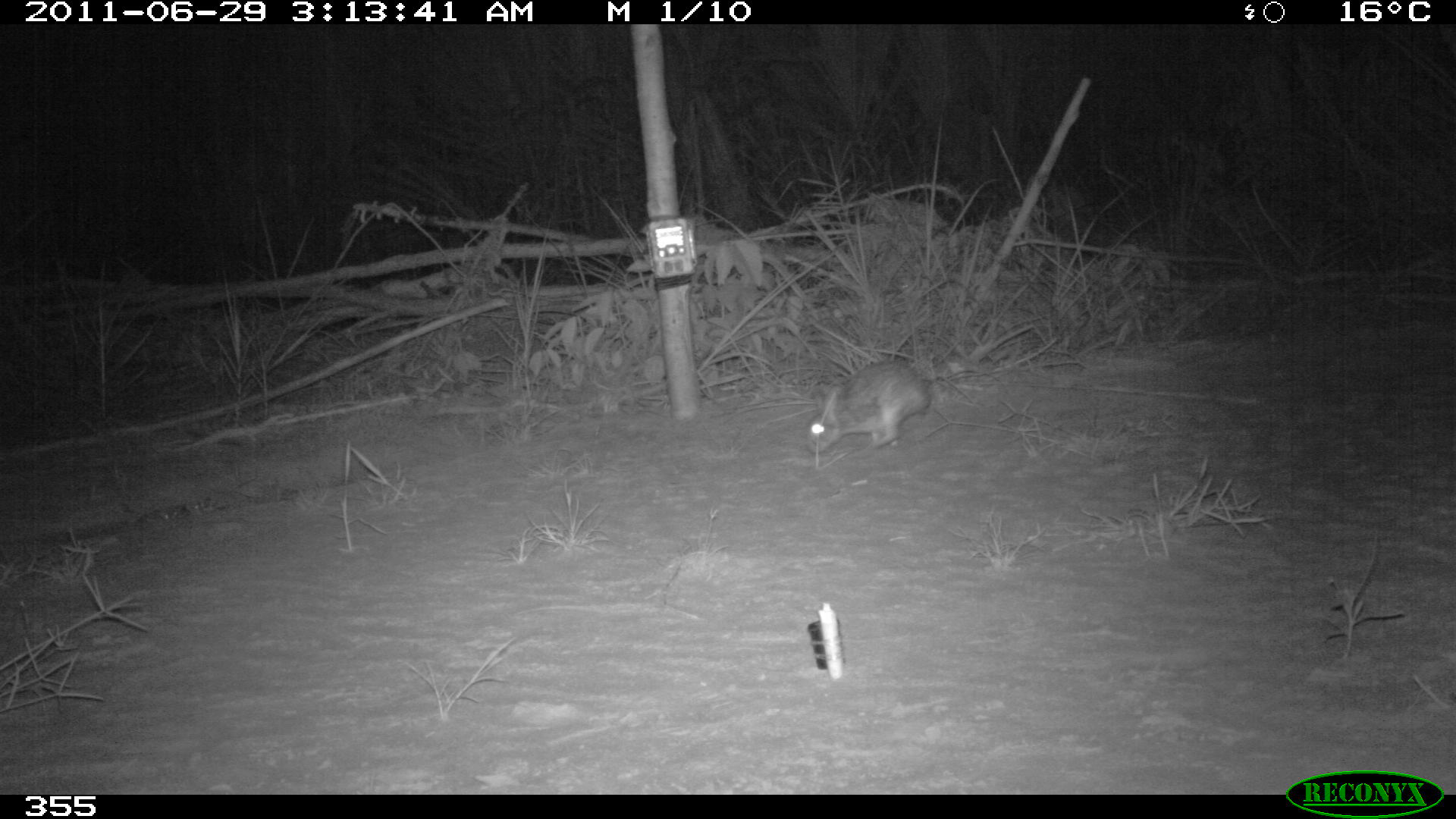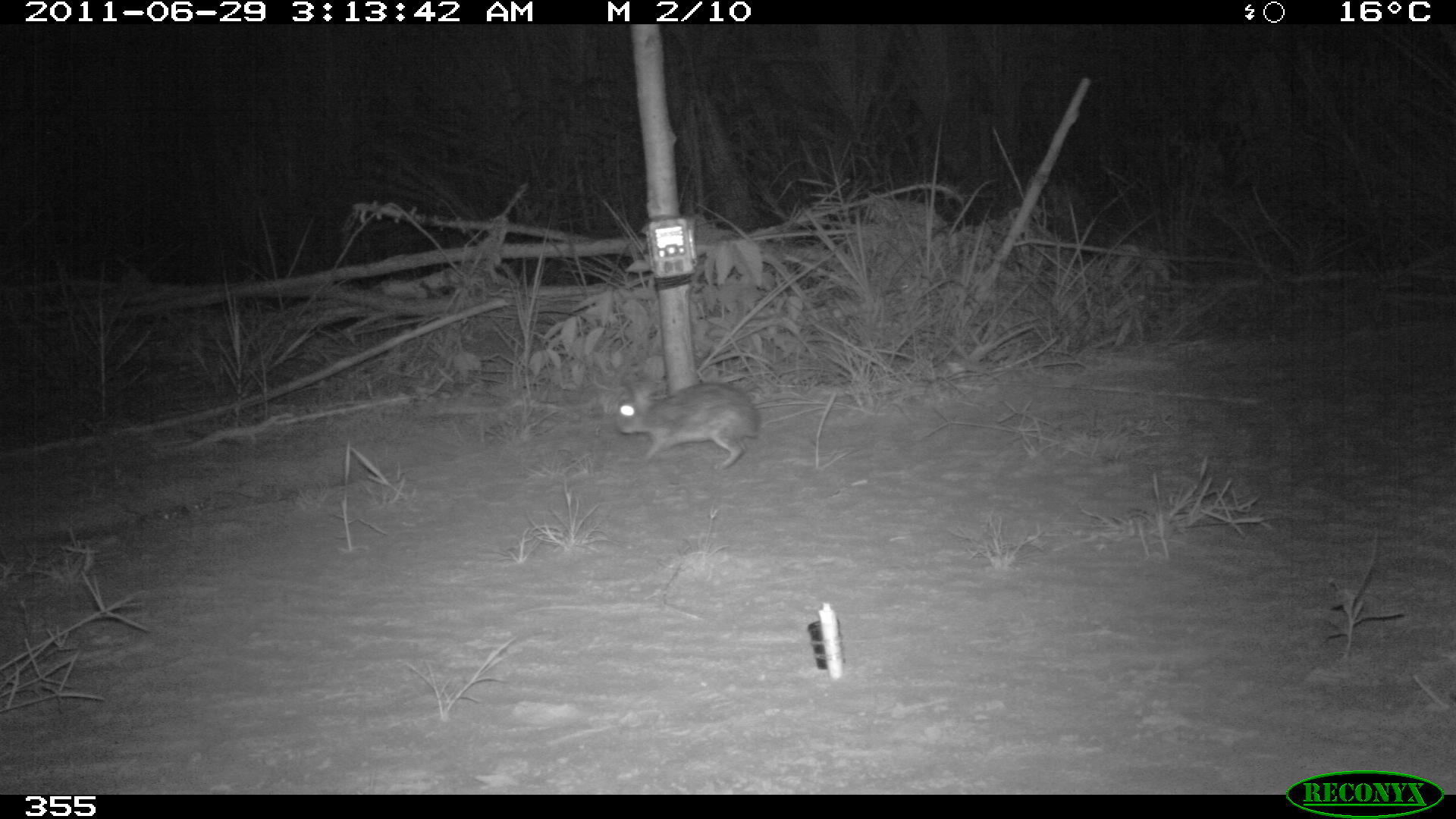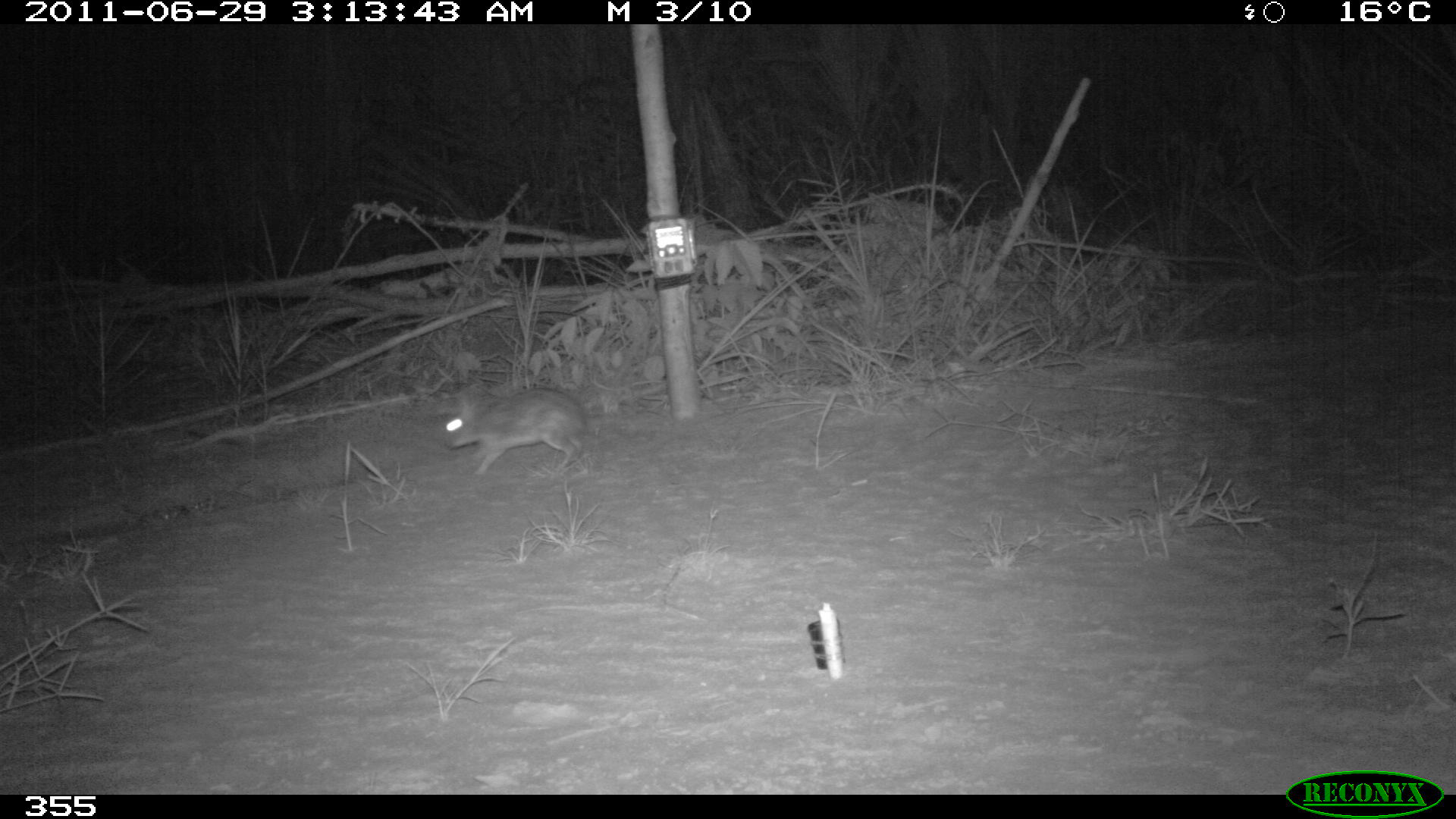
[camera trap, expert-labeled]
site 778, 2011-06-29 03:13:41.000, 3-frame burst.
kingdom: Animalia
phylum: Chordata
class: Mammalia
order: Lagomorpha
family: Leporidae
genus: Sylvilagus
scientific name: Sylvilagus brasiliensis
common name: tapeti